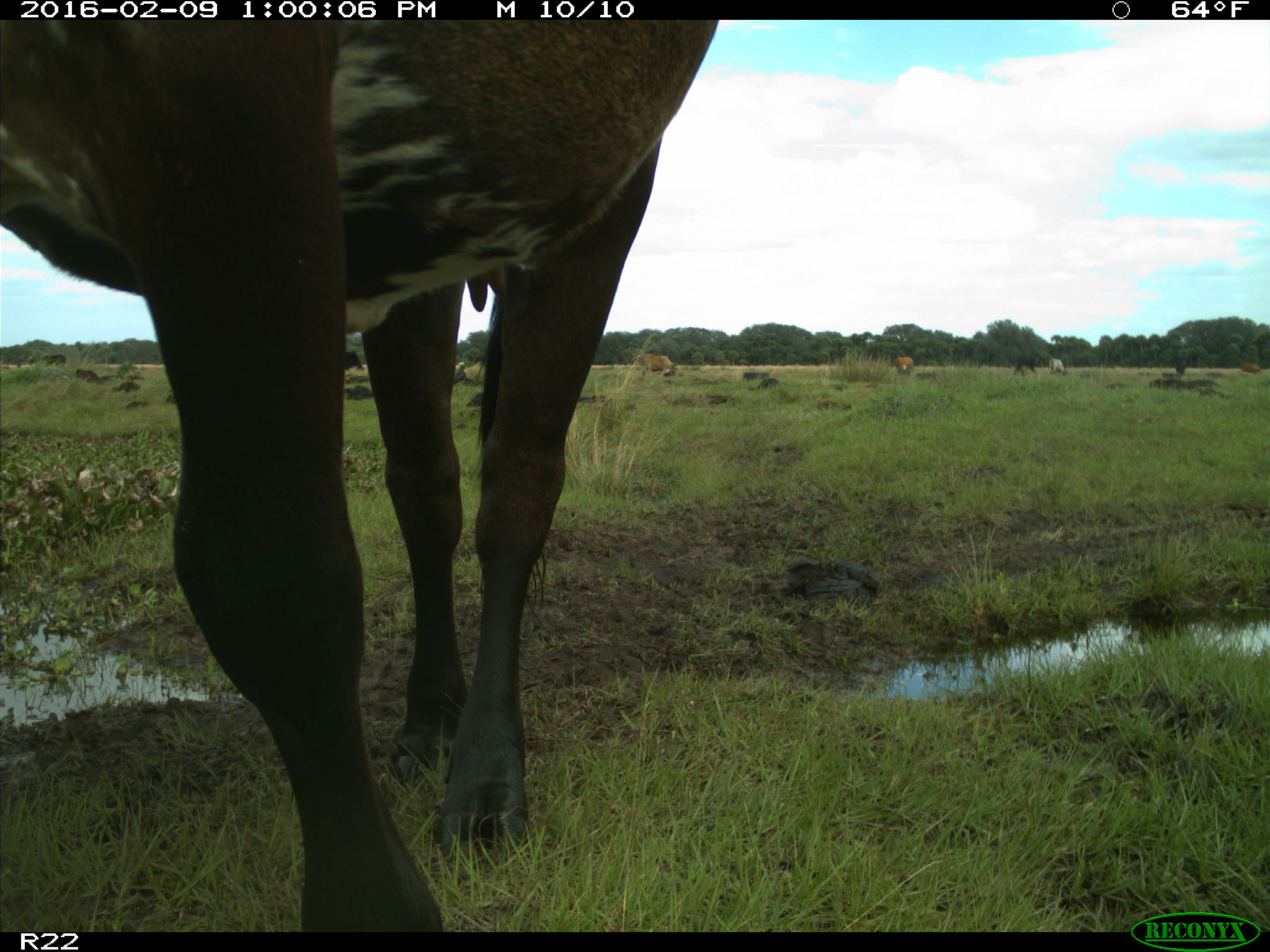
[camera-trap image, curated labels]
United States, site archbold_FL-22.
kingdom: Animalia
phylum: Chordata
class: Mammalia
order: Artiodactyla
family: Bovidae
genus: Bos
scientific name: Bos taurus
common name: domestic cow